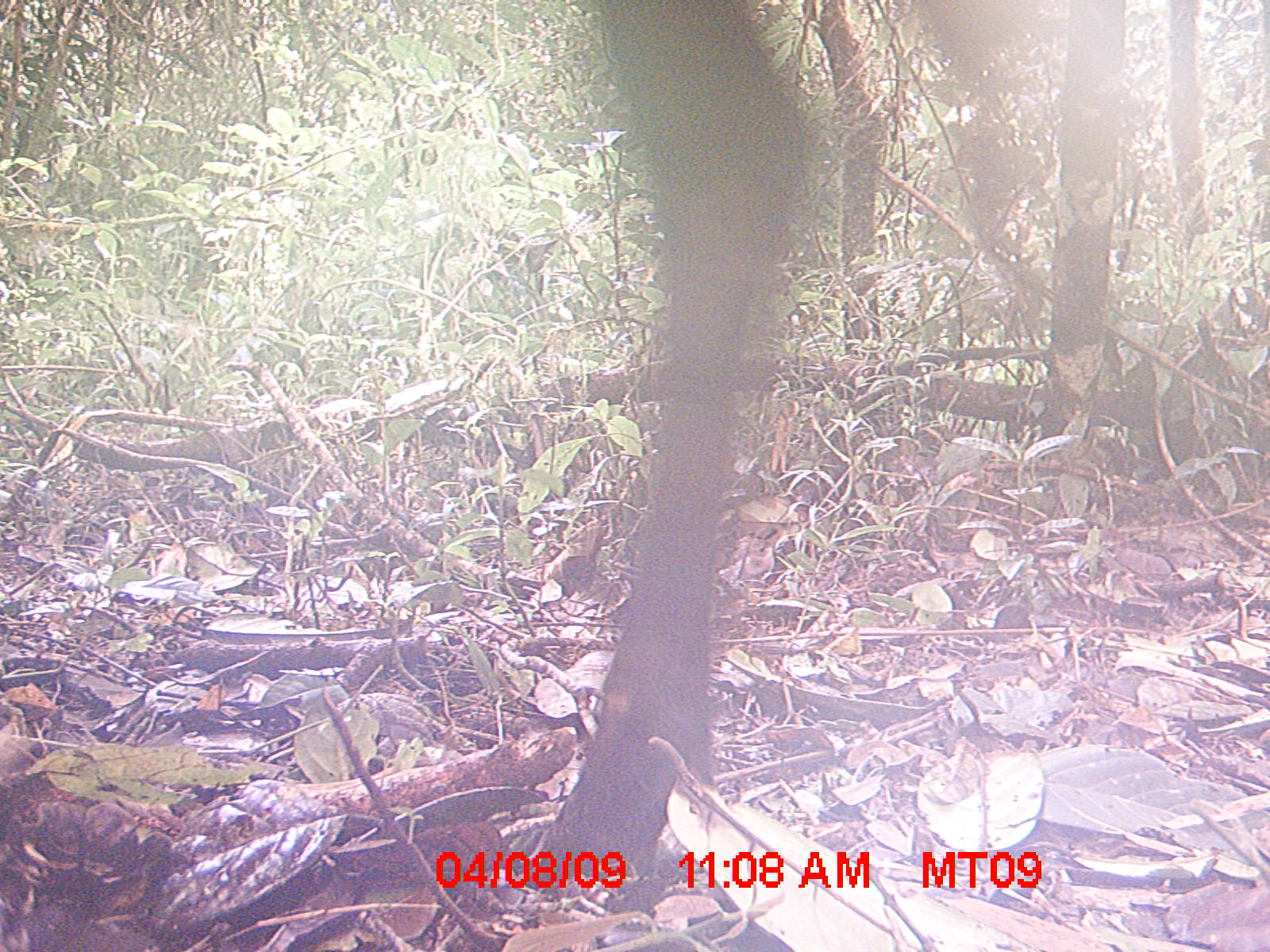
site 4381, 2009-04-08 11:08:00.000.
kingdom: Animalia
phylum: Chordata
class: Mammalia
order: Artiodactyla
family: Bovidae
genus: Bos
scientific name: Bos taurus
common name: domestic cattle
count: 1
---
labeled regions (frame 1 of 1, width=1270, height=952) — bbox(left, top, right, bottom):
bos taurus: bbox(519, 0, 821, 877)